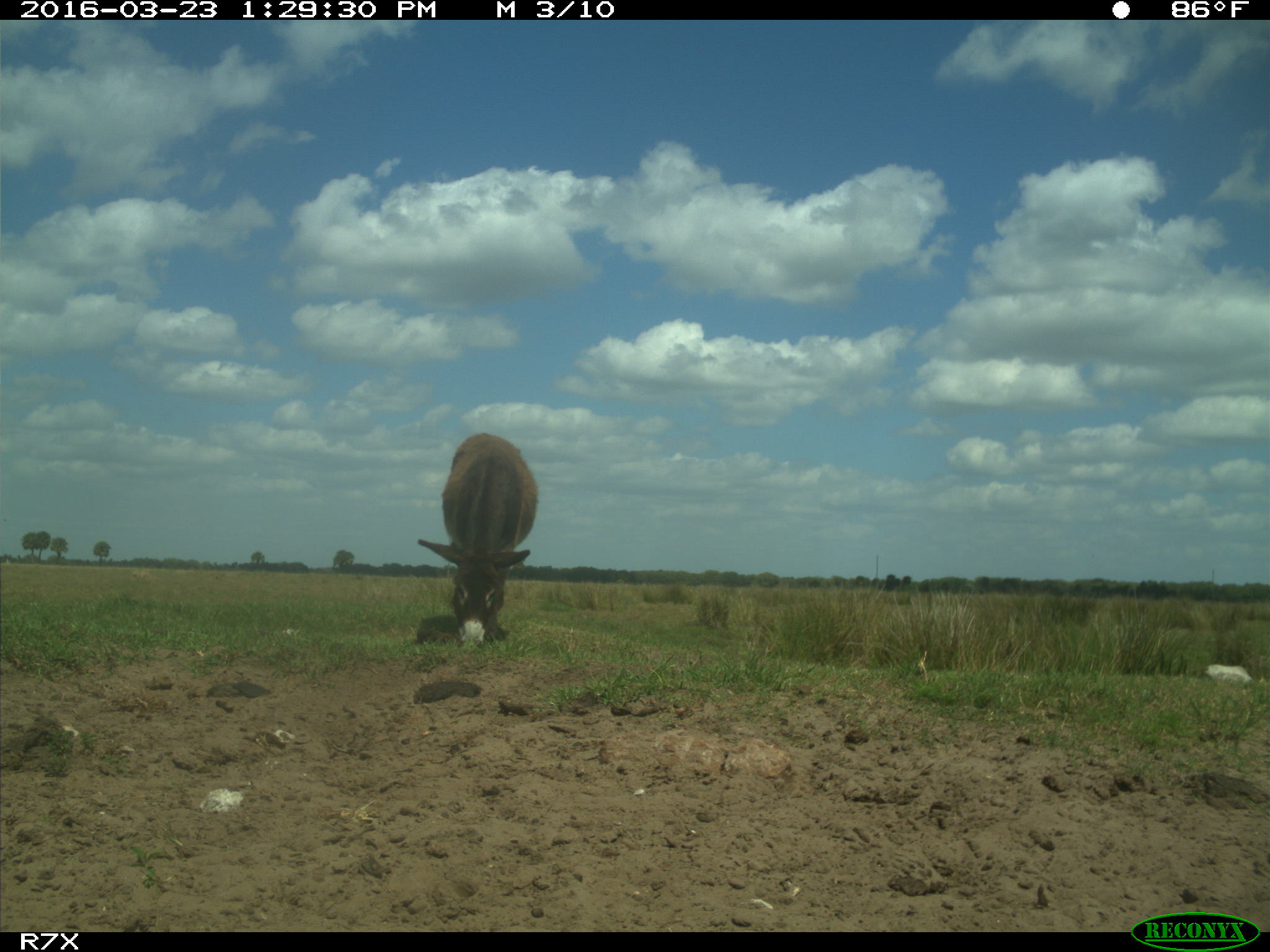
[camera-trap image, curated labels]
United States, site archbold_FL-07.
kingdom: Animalia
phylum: Chordata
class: Mammalia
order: Artiodactyla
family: Bovidae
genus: Bos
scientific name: Bos taurus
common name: domestic cow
Bos taurus (domestic cow).